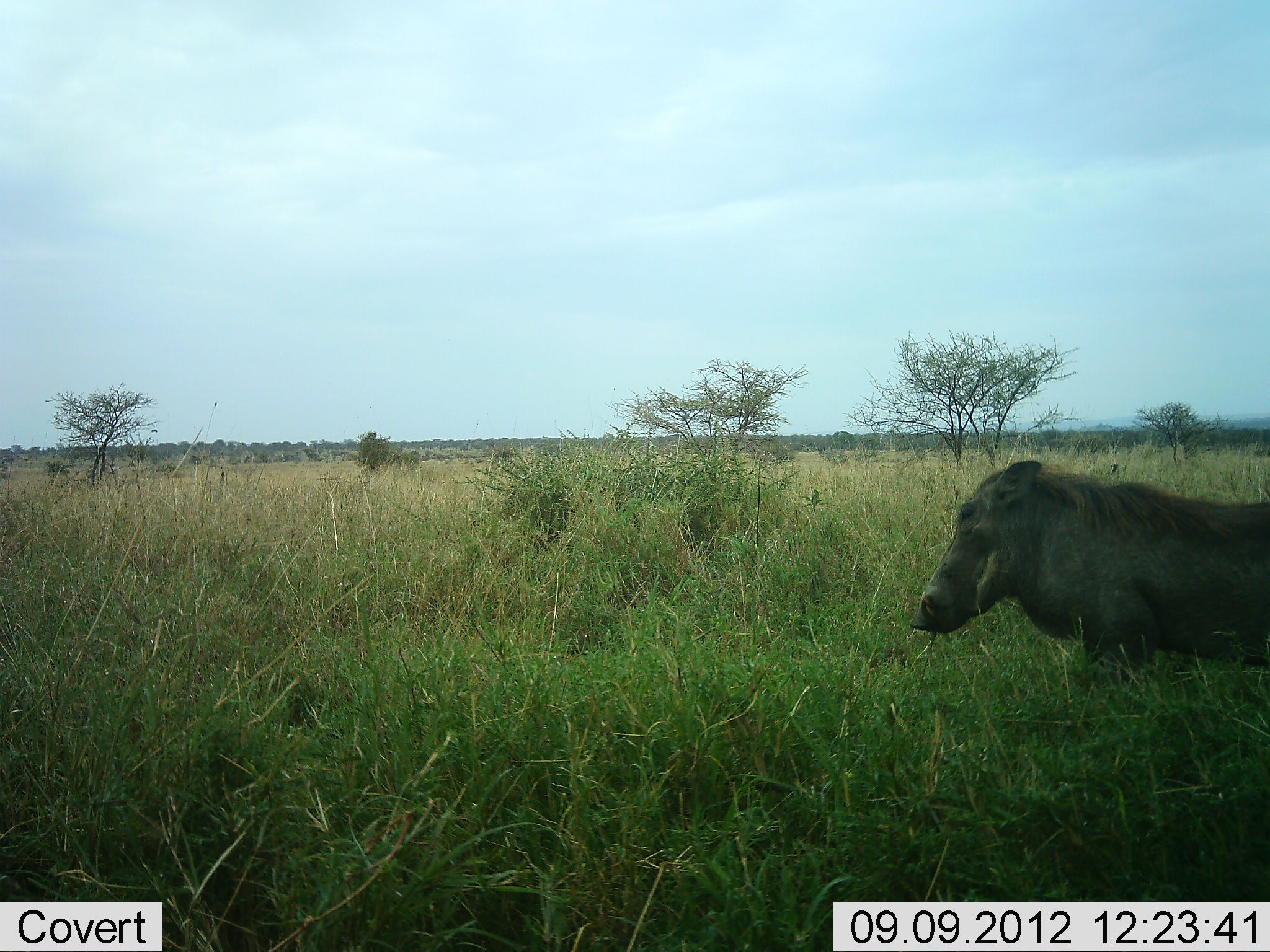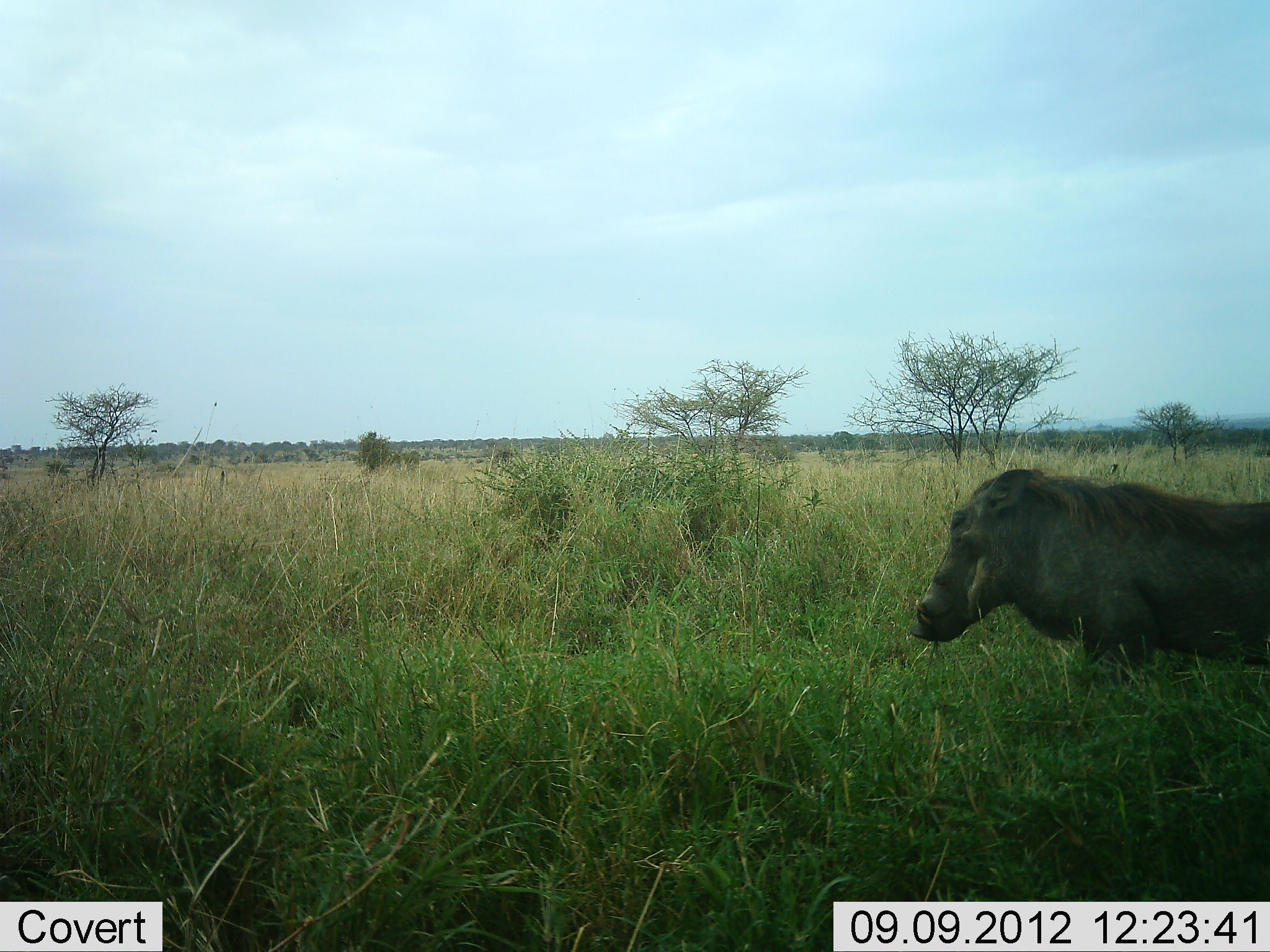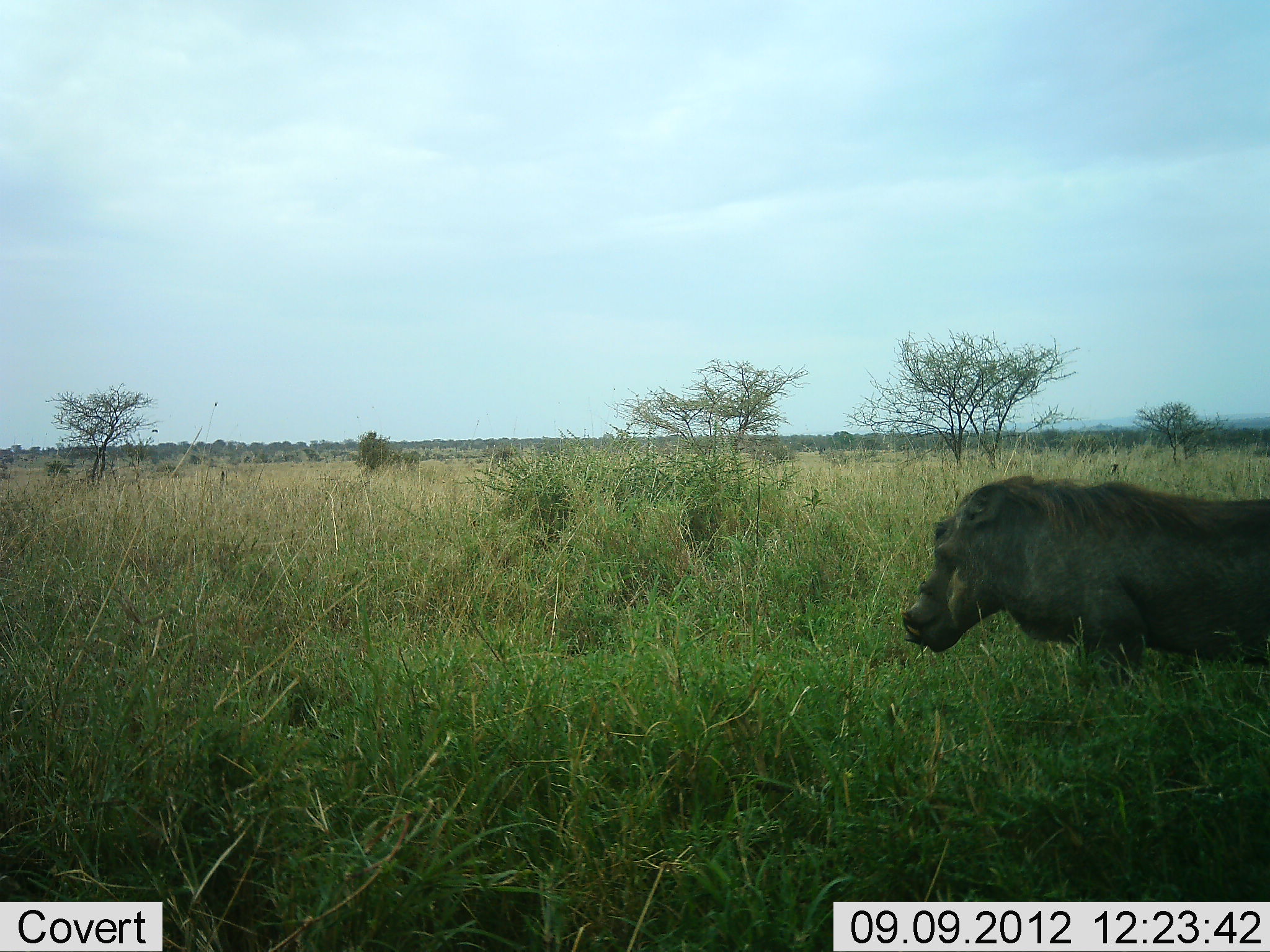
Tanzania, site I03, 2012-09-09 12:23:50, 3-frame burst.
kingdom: Animalia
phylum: Chordata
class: Mammalia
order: Artiodactyla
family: Suidae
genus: Phacochoerus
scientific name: Phacochoerus africanus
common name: warthog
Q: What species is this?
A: Warthog (Phacochoerus africanus).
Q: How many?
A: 1.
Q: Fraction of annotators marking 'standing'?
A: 70%.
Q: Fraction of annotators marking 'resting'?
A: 0%.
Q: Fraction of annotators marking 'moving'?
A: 20%.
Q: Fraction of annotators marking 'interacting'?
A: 0%.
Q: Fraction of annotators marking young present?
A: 0%.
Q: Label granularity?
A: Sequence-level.